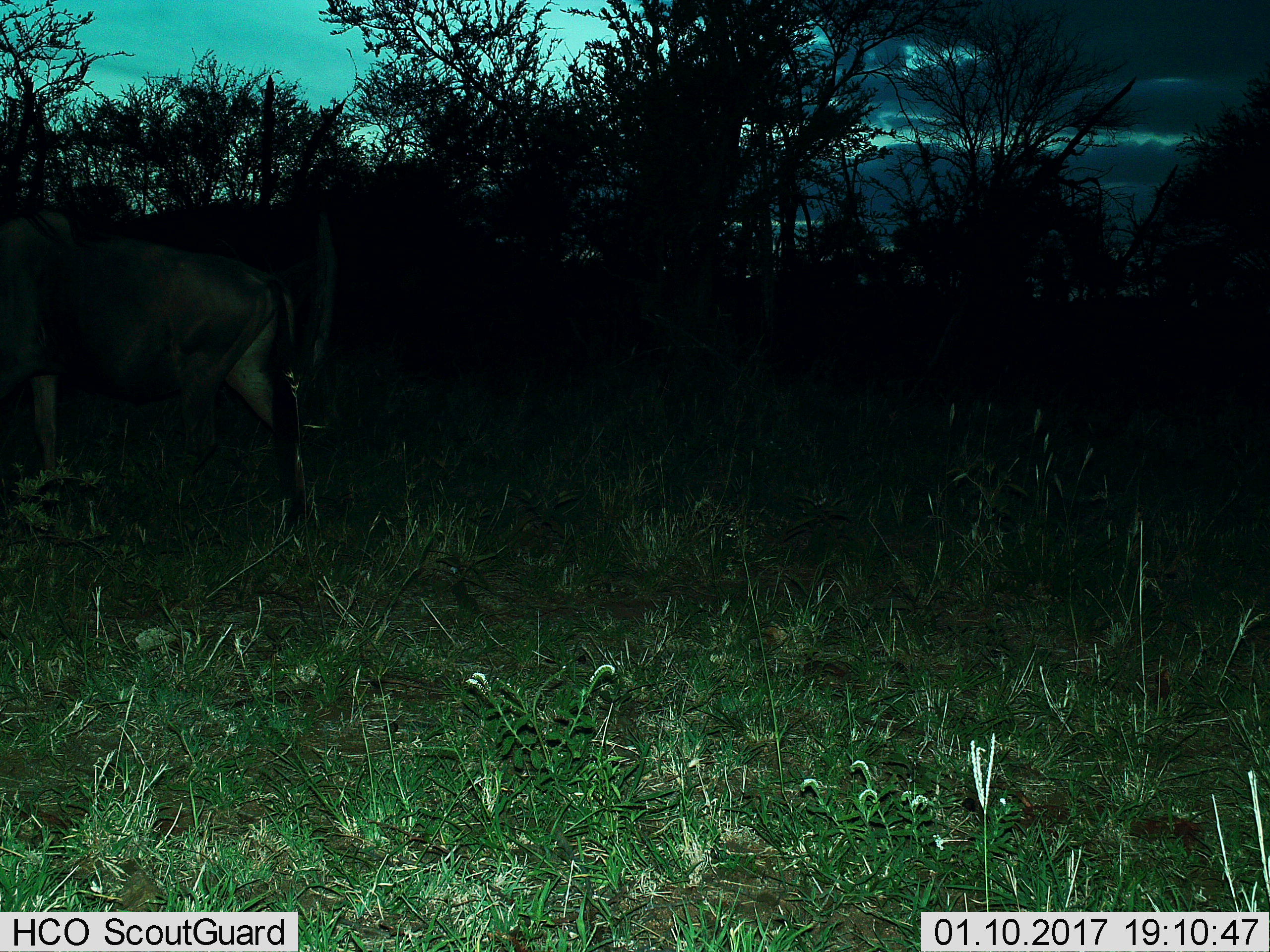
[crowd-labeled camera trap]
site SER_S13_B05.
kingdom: Animalia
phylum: Chordata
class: Mammalia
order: Artiodactyla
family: Bovidae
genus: Connochaetes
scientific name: Connochaetes taurinus taurinus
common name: blue wildebeest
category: wildebeestblue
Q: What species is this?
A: Wildebeestblue (blue wildebeest) (Connochaetes taurinus taurinus).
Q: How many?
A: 1.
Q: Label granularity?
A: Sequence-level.